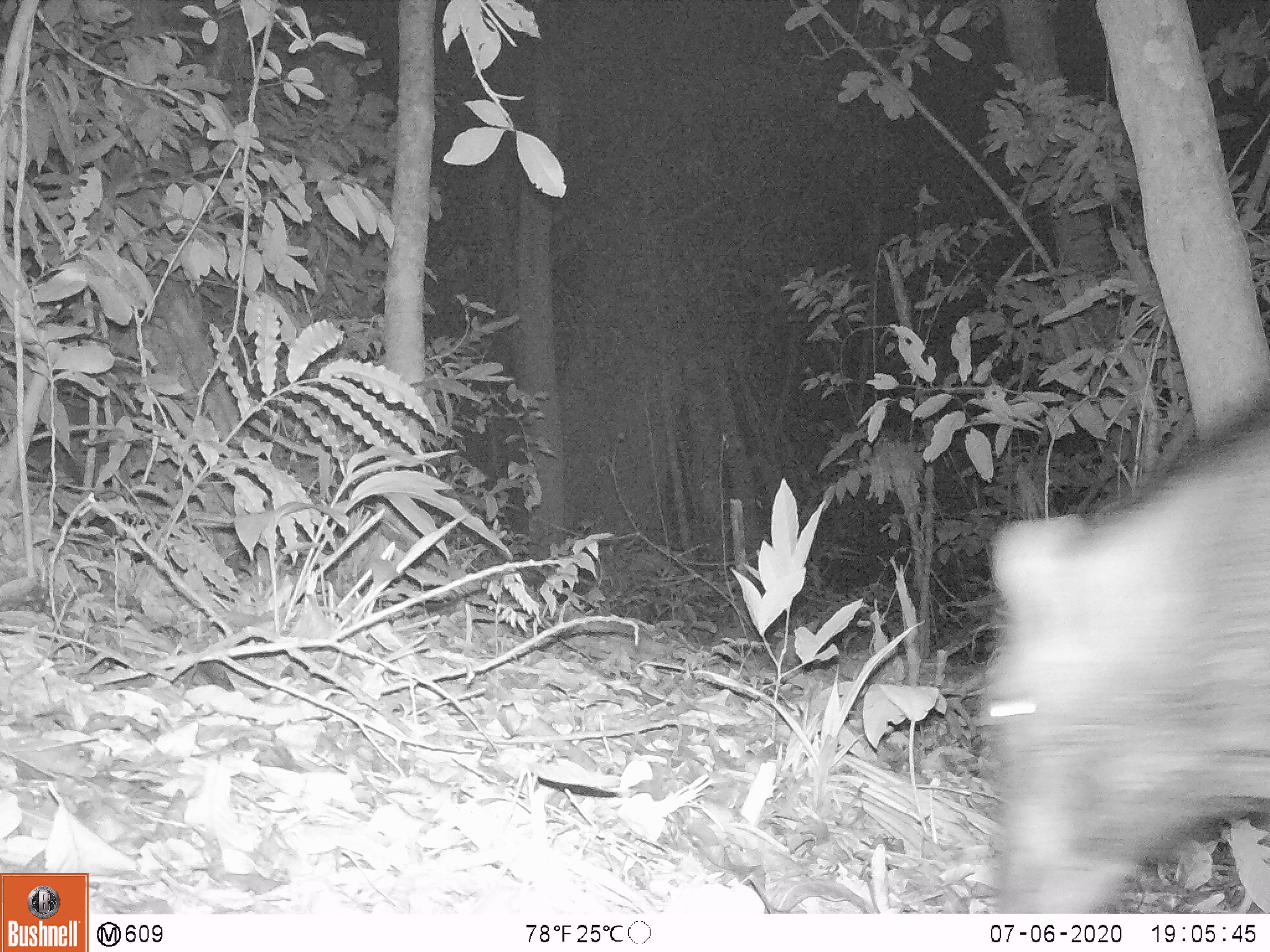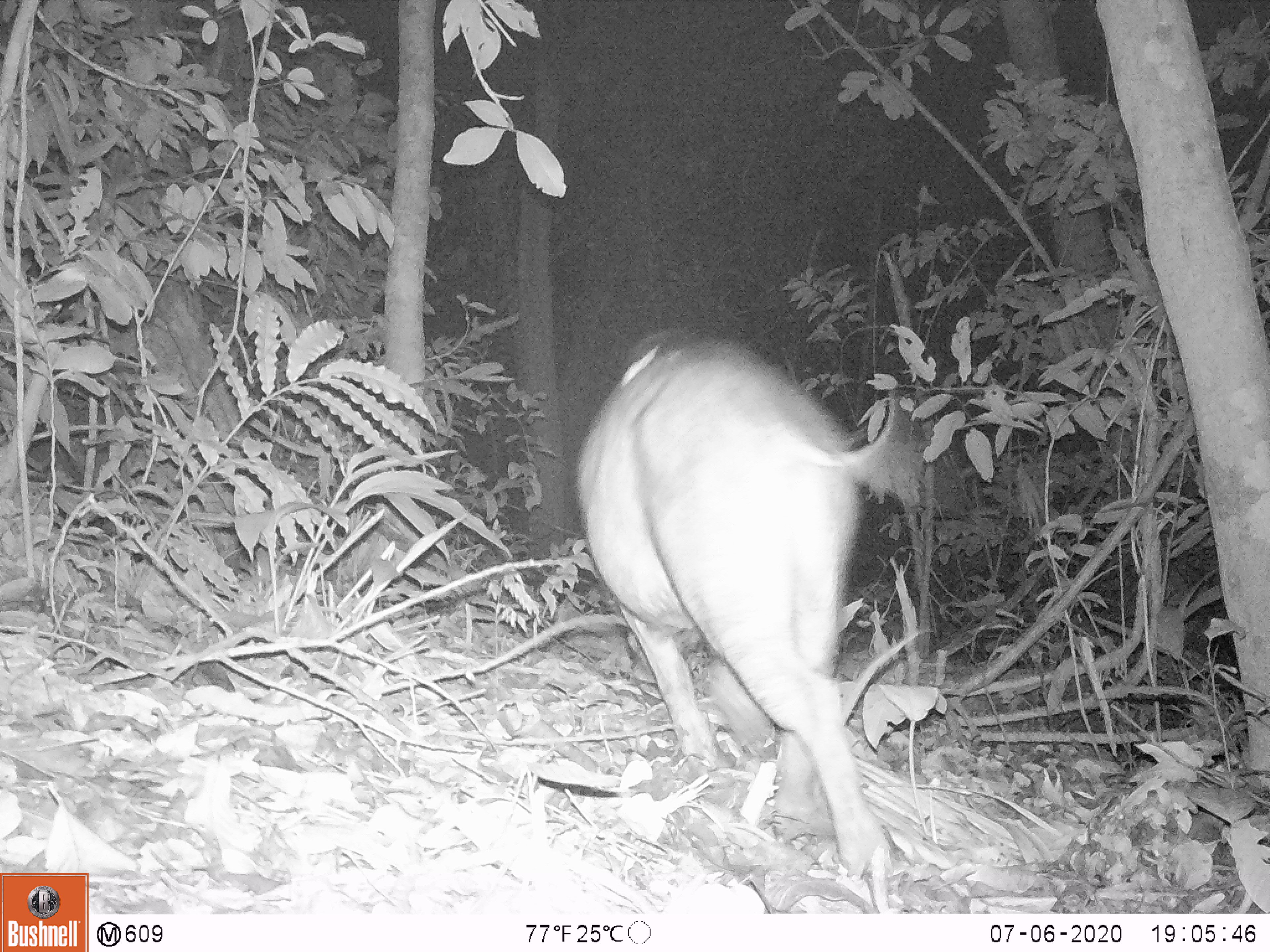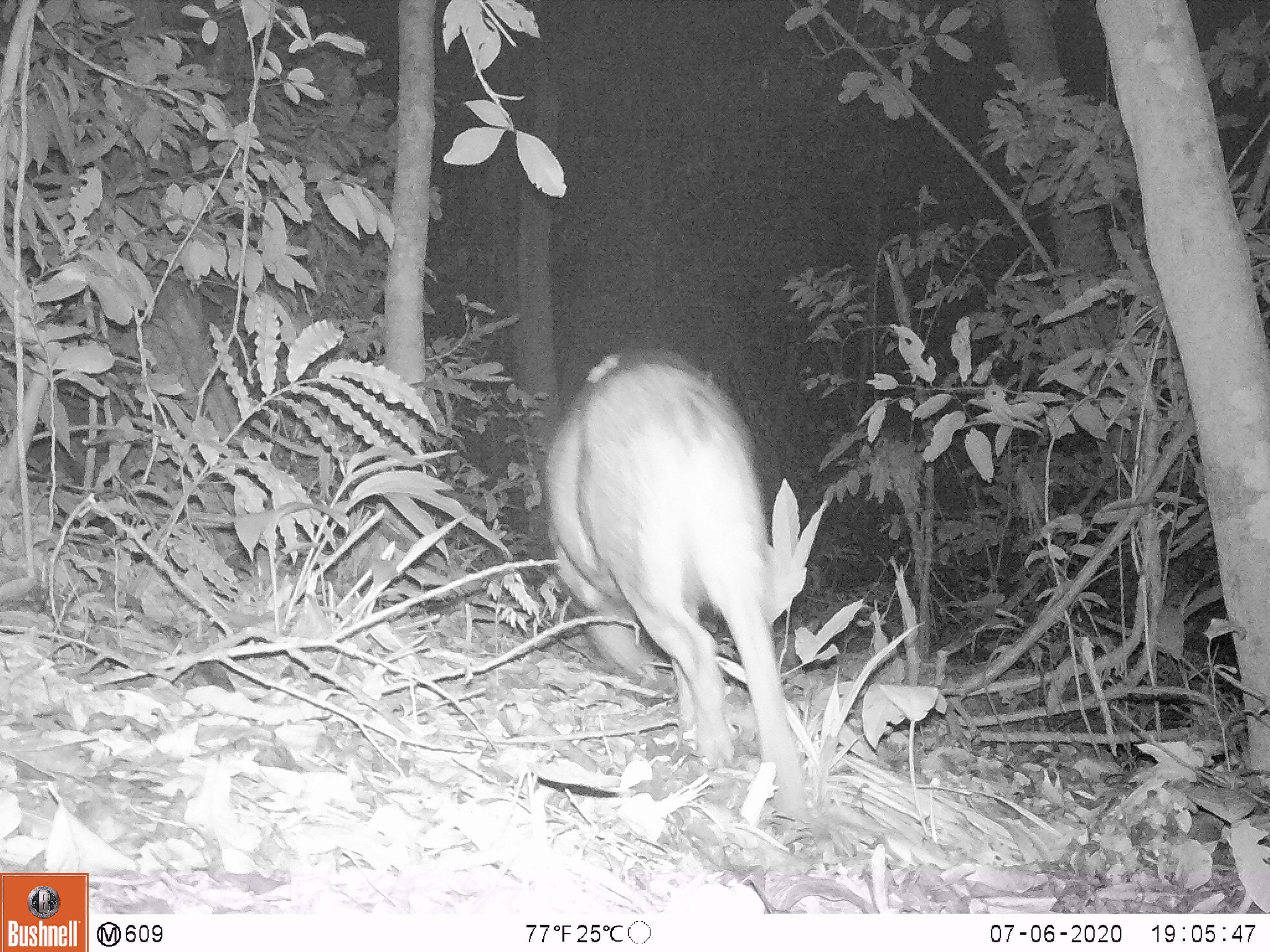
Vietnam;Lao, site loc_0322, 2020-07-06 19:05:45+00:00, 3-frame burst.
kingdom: Animalia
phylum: Chordata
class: Mammalia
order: Artiodactyla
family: Suidae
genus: Sus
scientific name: Sus scrofa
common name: eurasian wild pig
Eurasian wild pig (Sus scrofa). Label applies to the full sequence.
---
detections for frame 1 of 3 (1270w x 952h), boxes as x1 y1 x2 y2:
eurasian wild pig: 975 384 1270 909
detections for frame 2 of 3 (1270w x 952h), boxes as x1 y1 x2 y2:
eurasian wild pig: 577 322 922 877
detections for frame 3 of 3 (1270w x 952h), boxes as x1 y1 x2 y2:
eurasian wild pig: 543 347 809 822